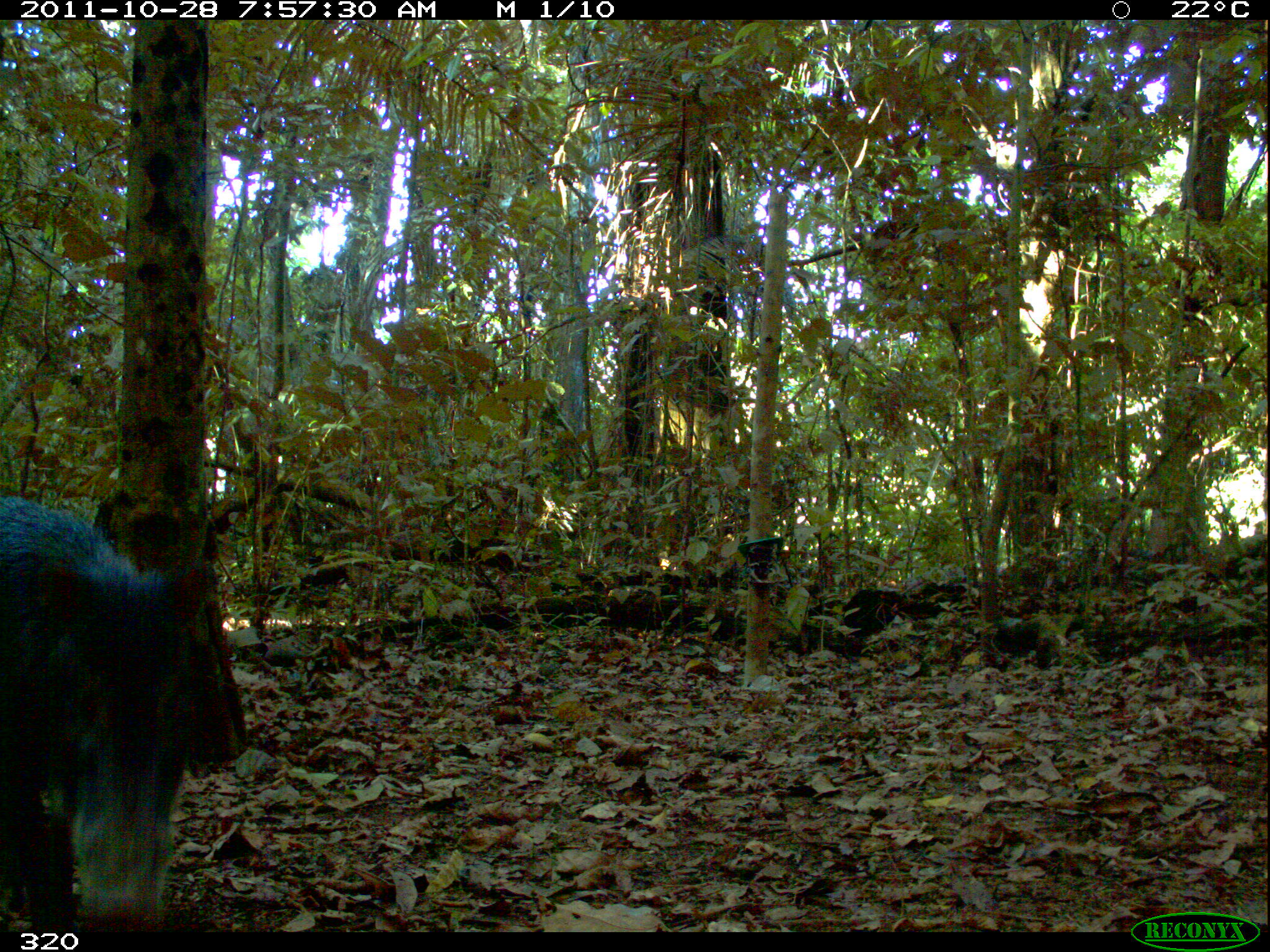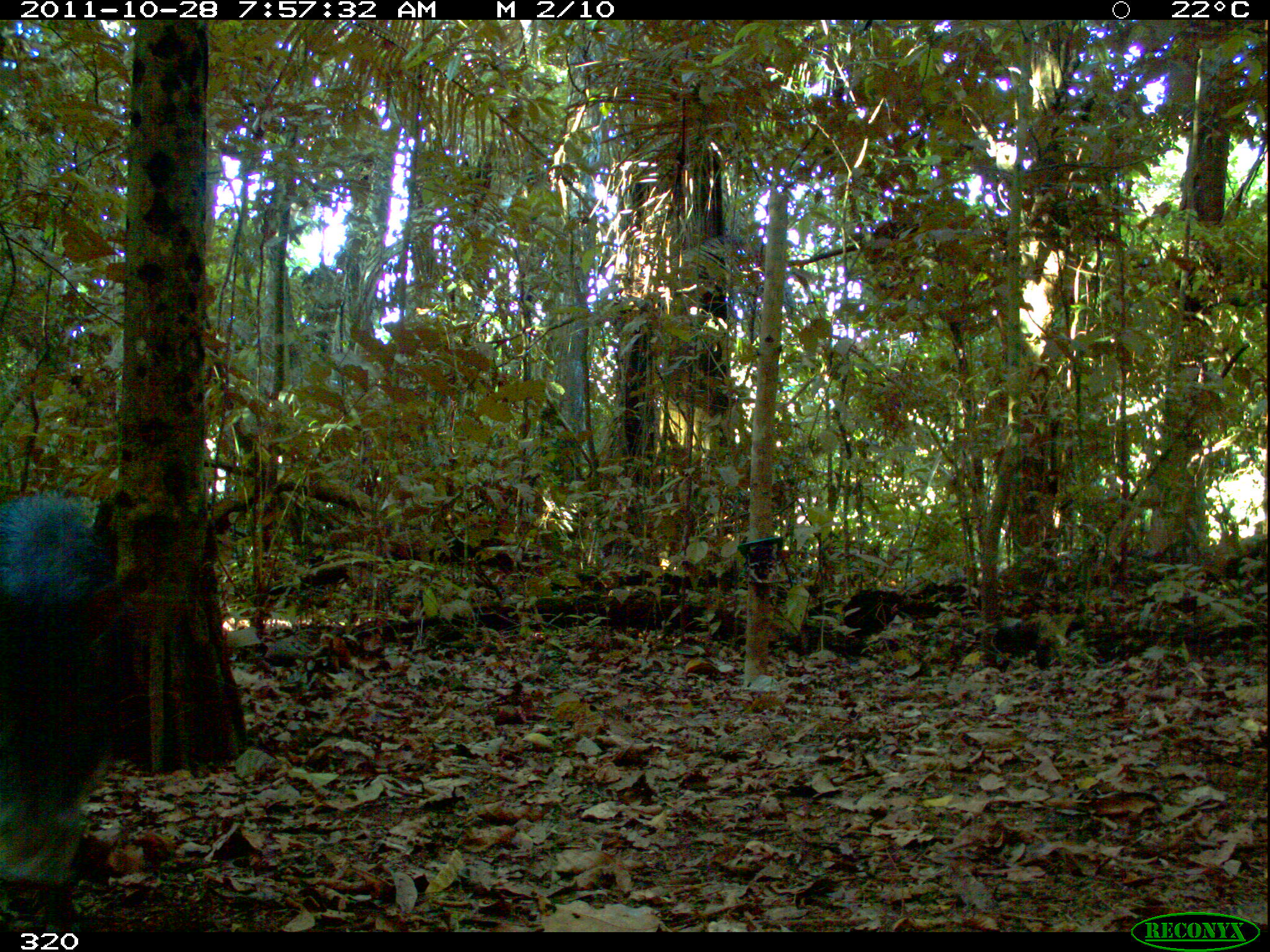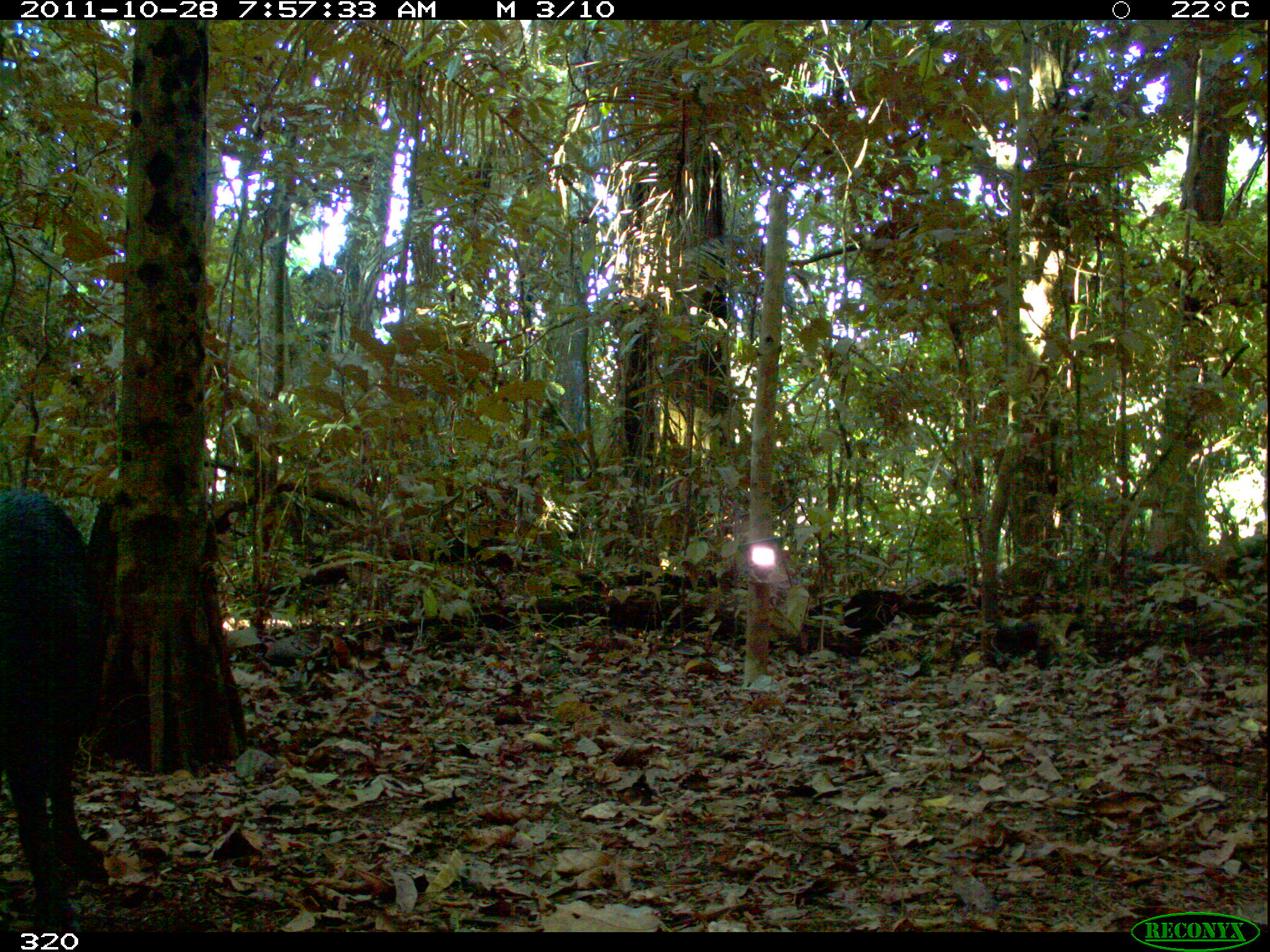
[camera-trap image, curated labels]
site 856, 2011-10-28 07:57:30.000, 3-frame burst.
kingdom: Animalia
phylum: Chordata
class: Mammalia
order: Artiodactyla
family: Tayassuidae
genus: Tayassu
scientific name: Tayassu pecari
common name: white-lipped peccary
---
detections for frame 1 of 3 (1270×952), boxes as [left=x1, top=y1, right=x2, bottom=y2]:
tayassu pecari: [left=0, top=492, right=252, bottom=926]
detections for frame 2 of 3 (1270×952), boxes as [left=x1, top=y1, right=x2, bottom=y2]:
tayassu pecari: [left=2, top=486, right=140, bottom=931]